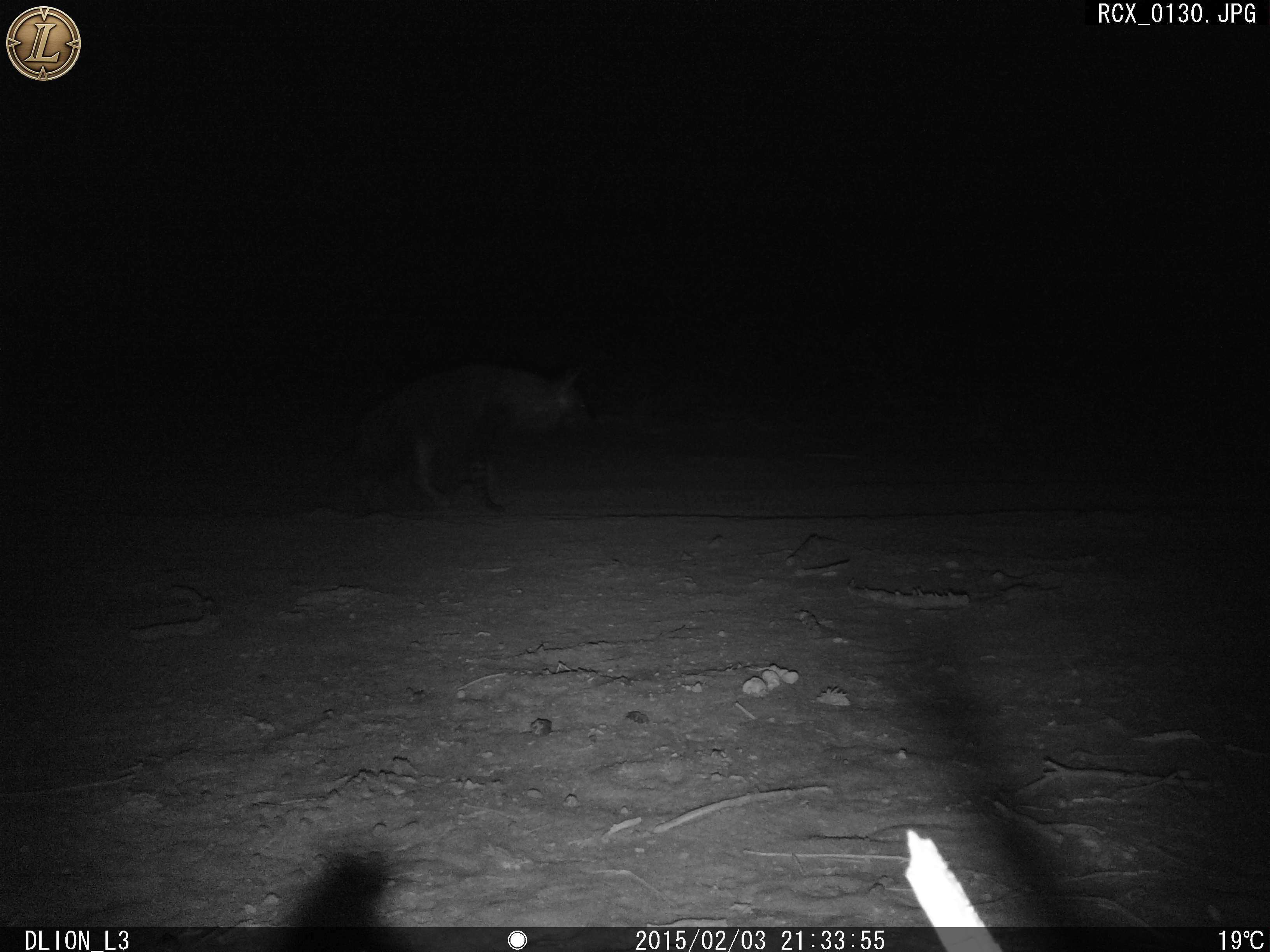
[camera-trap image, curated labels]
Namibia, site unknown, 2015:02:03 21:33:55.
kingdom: Animalia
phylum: Chordata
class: Mammalia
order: Carnivora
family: Hyaenidae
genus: Parahyaena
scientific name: Parahyaena brunnea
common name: brown hyena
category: hyaena brunnea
Hyaena brunnea (brown hyena) (Parahyaena brunnea).